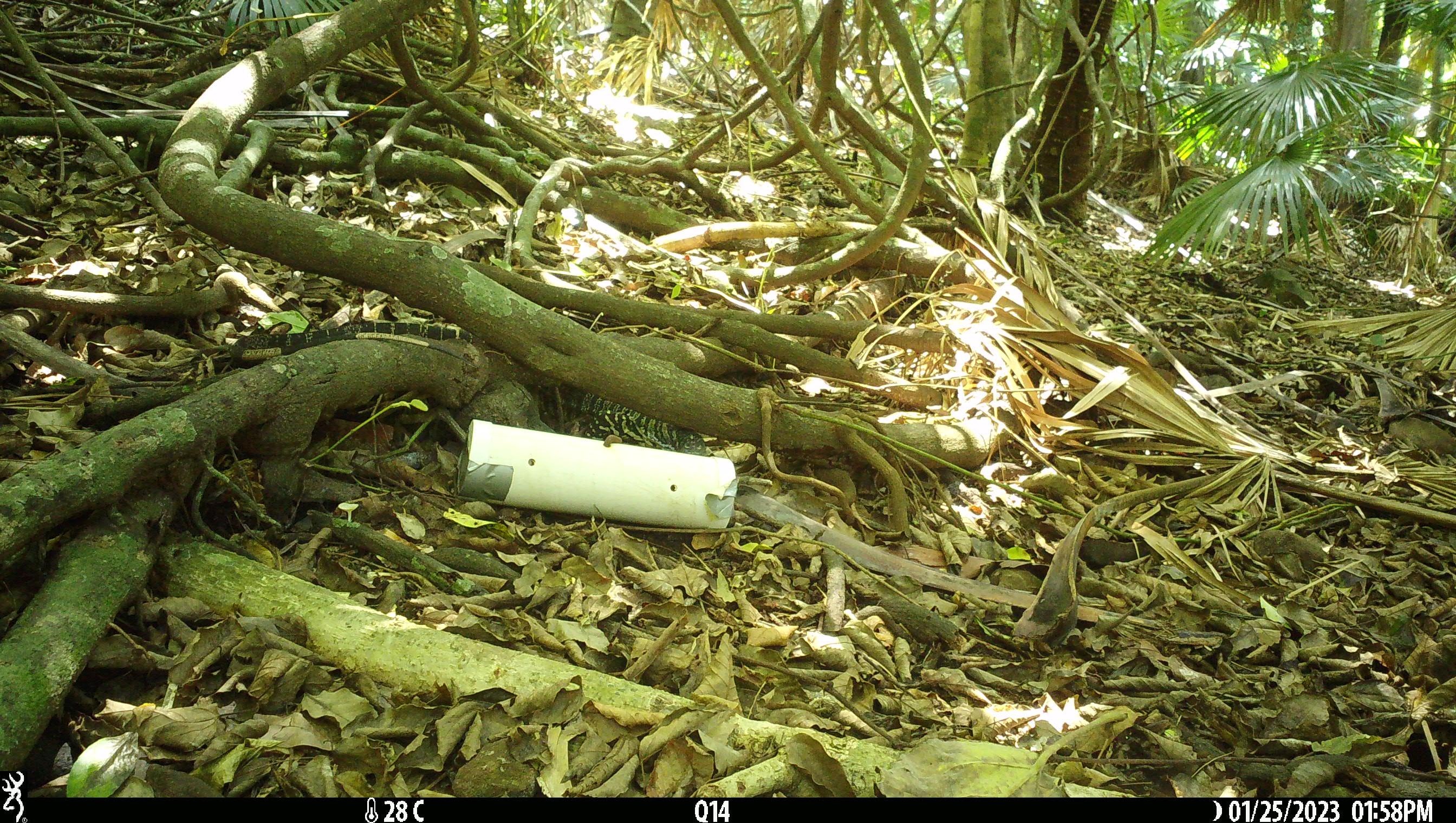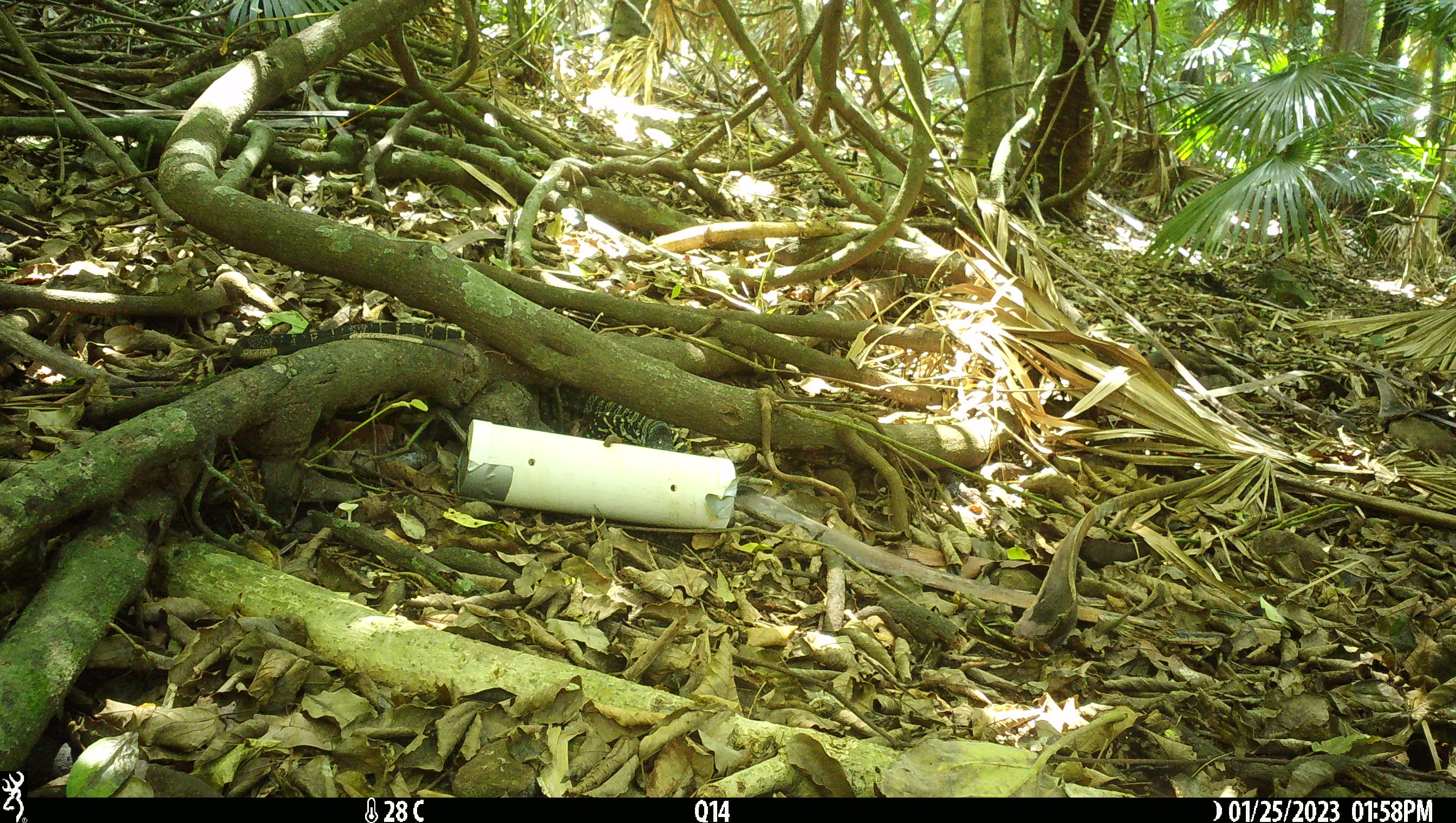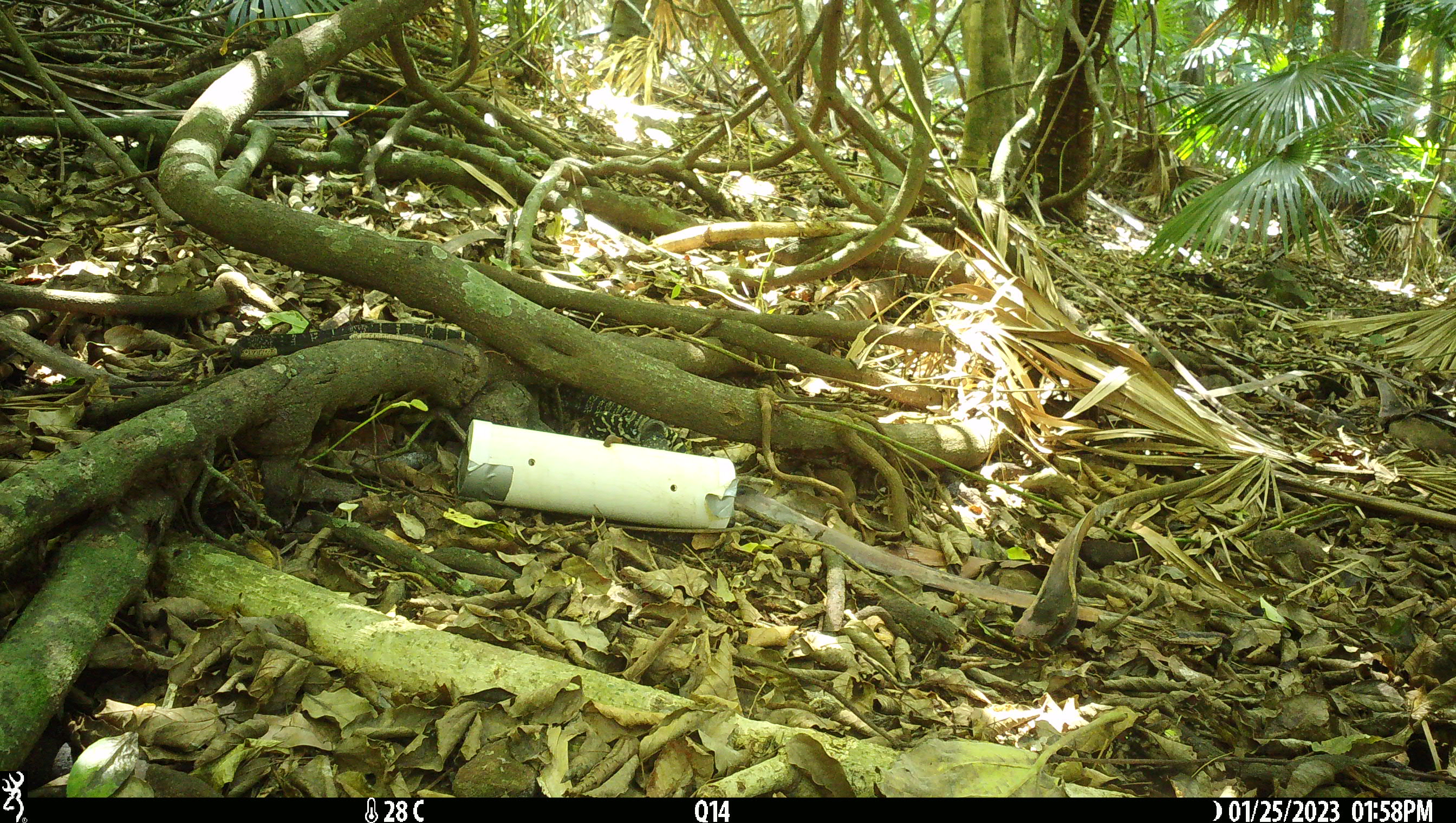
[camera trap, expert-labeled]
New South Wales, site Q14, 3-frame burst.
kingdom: Animalia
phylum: Chordata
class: Reptilia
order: Squamata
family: Varanidae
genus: Varanus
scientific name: Varanus varius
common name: lace monitor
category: goanna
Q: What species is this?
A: Goanna (lace monitor) (Varanus varius).